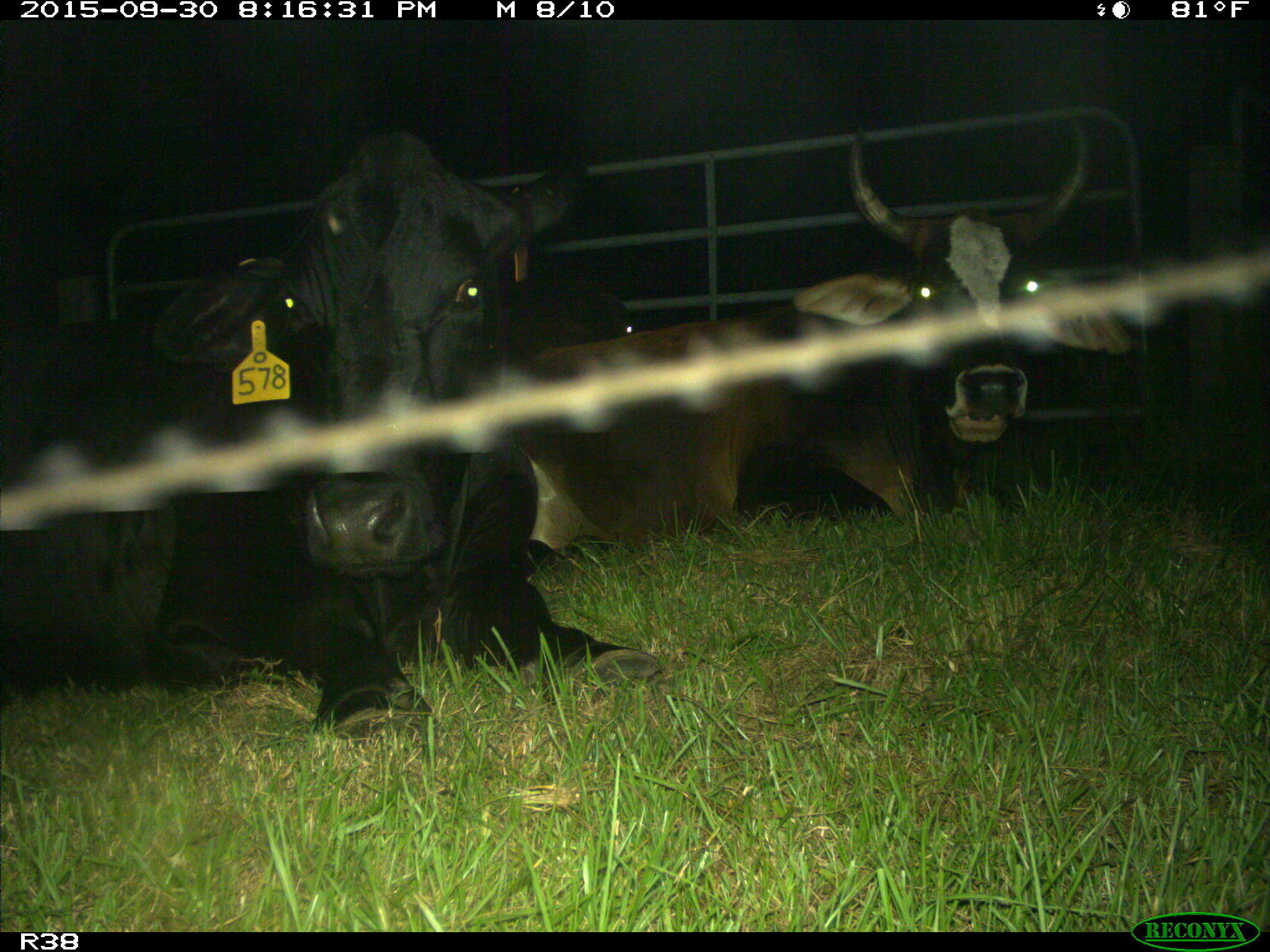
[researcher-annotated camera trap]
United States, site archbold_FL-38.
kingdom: Animalia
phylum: Chordata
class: Mammalia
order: Artiodactyla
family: Bovidae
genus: Bos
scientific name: Bos taurus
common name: domestic cow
Bos taurus (domestic cow).